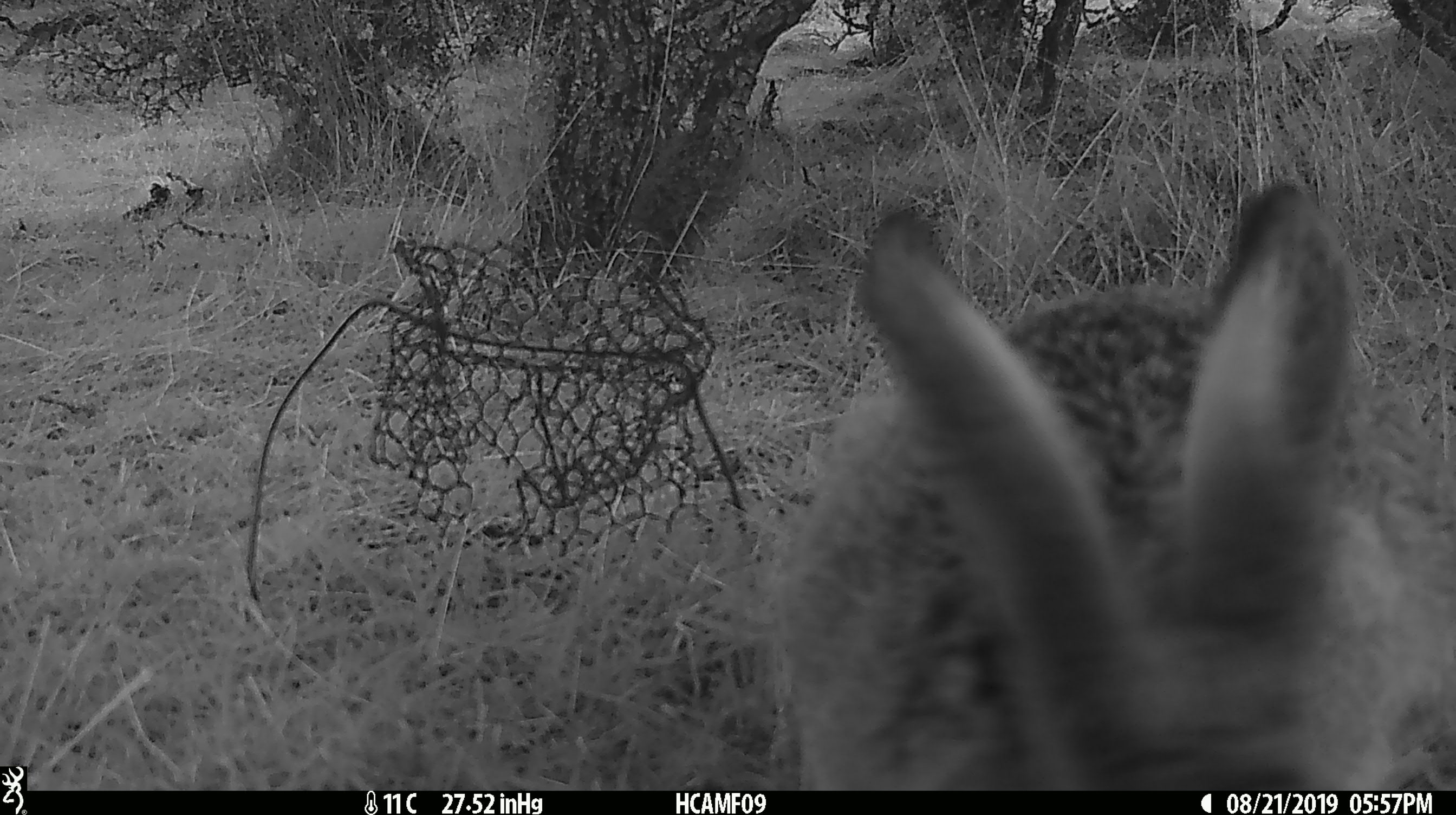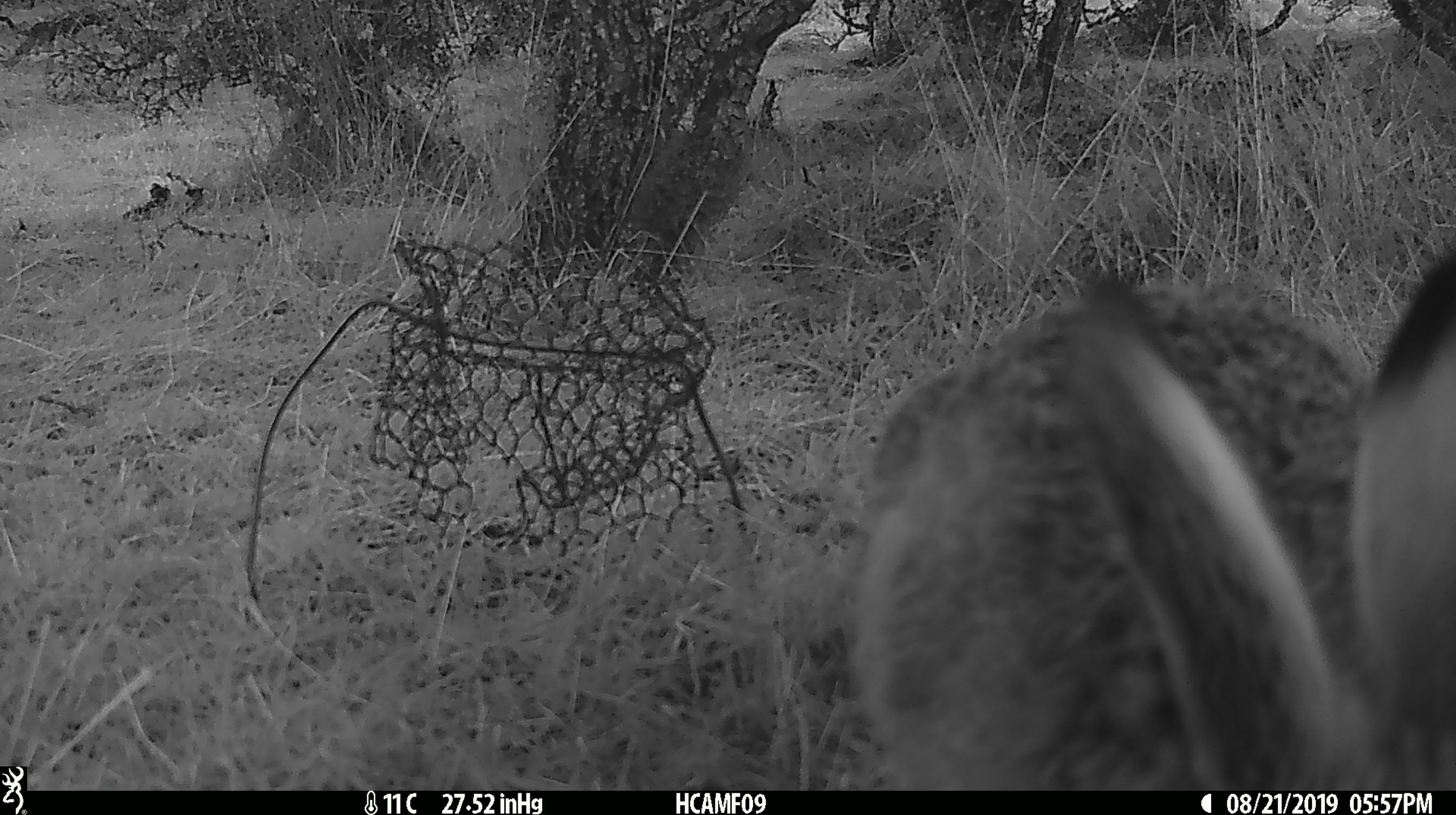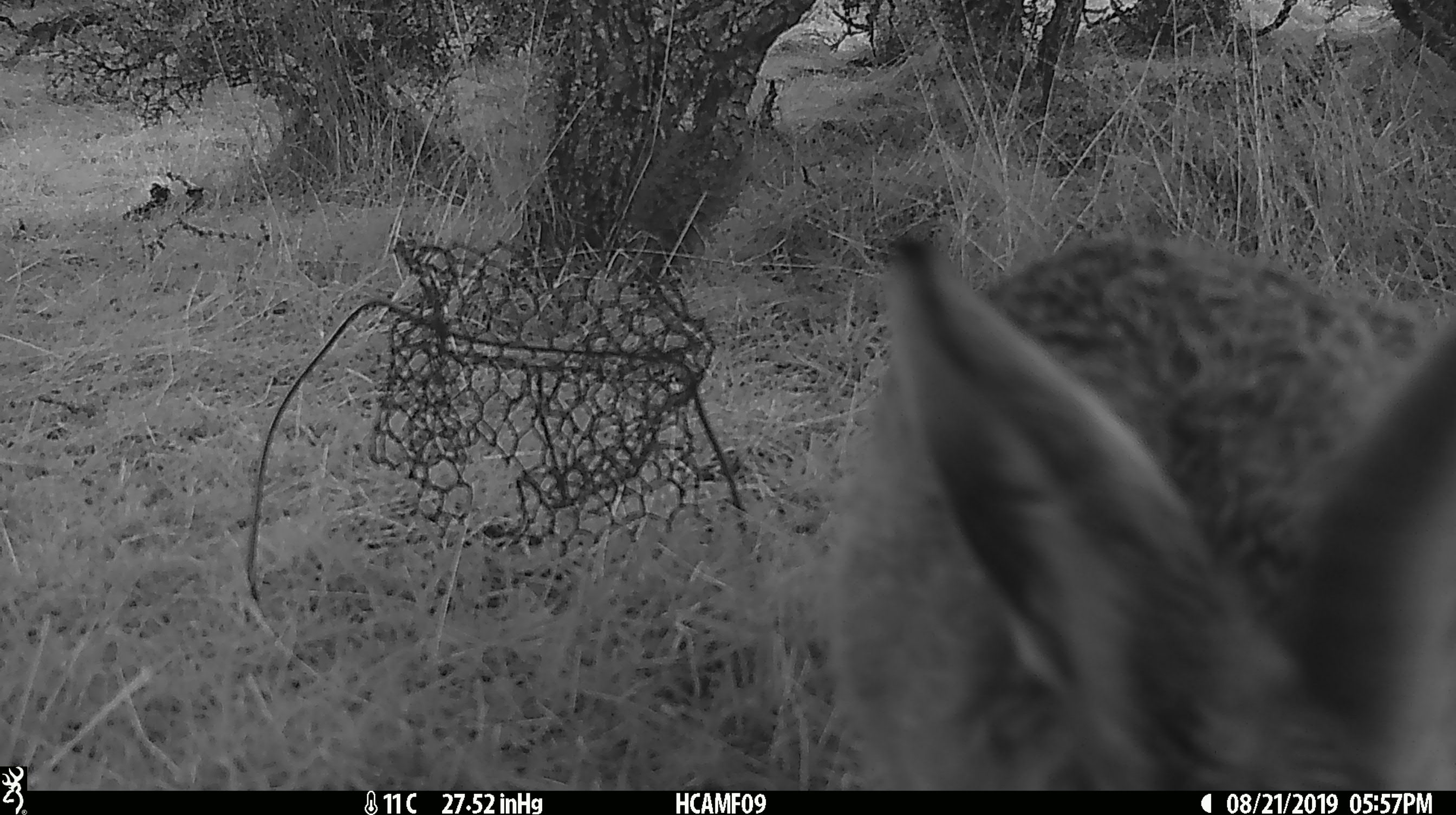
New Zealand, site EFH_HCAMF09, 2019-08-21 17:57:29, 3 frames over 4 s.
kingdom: Animalia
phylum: Chordata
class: Mammalia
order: Lagomorpha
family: Leporidae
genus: Oryctolagus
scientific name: Oryctolagus cuniculus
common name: european rabbit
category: rabbit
Rabbit (european rabbit) (Oryctolagus cuniculus).